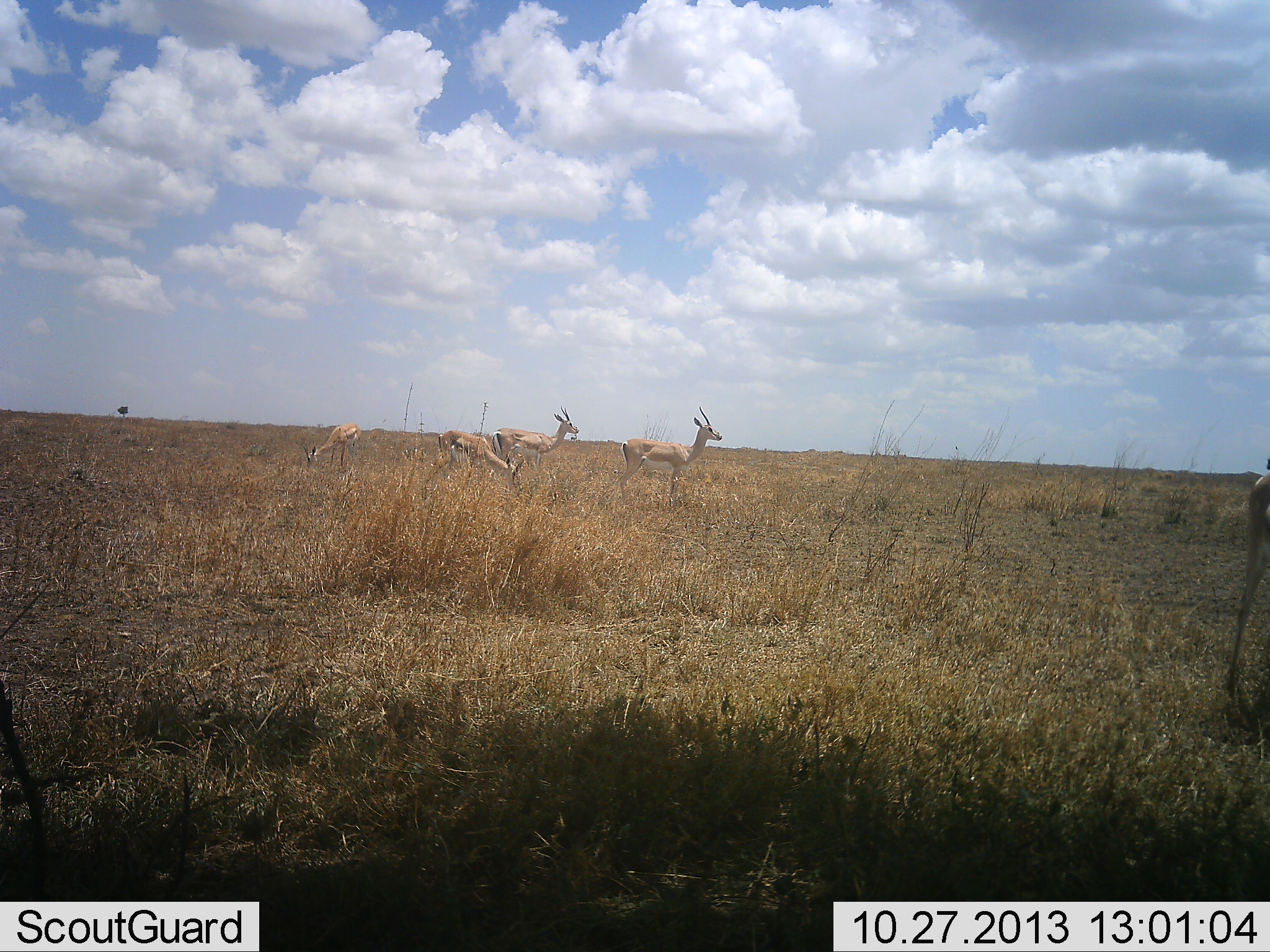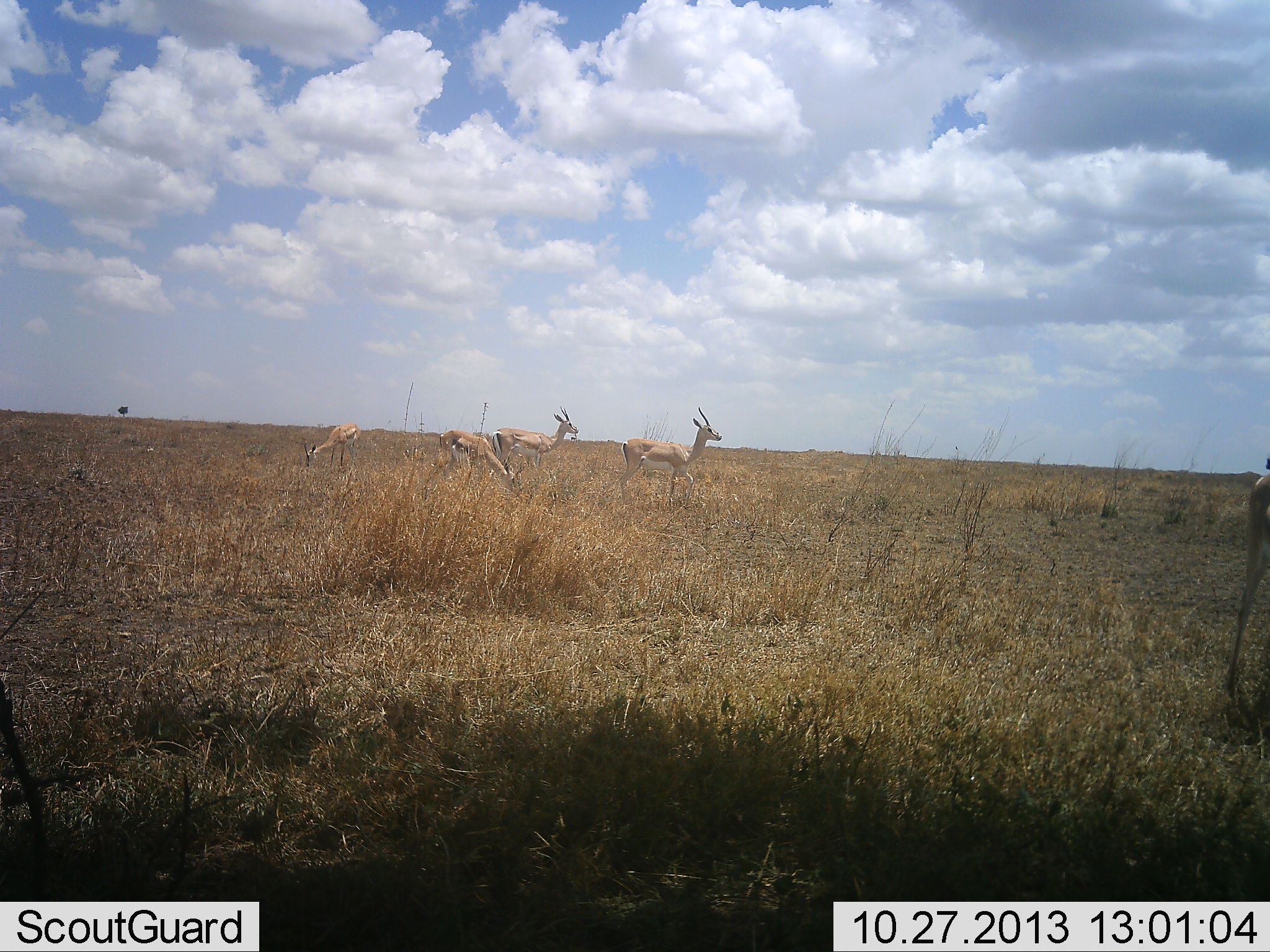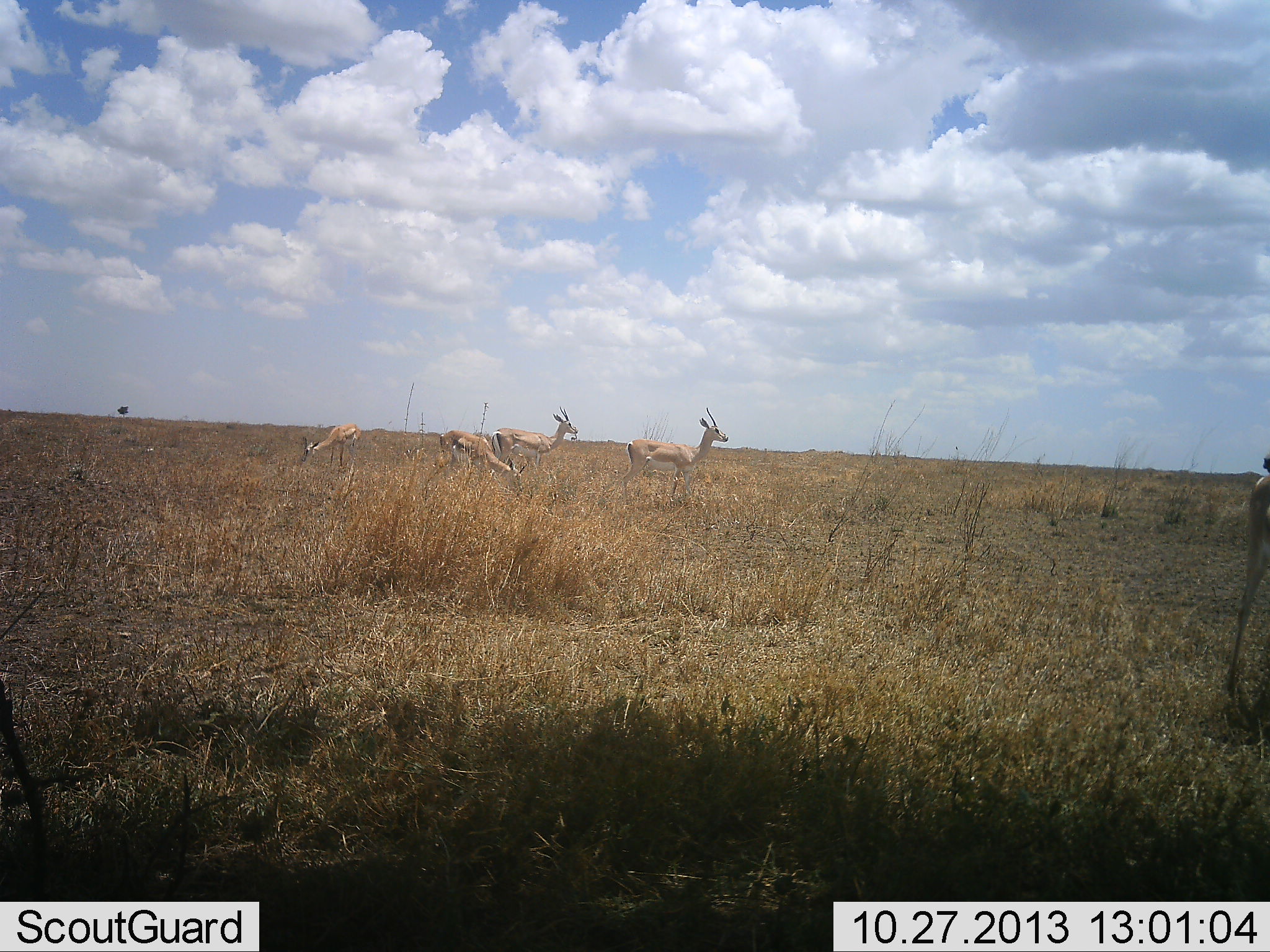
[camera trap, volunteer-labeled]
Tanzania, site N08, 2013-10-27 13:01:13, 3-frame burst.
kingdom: Animalia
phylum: Chordata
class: Mammalia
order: Artiodactyla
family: Bovidae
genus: Nanger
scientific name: Nanger granti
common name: grant's gazelle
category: gazellegrants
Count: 5.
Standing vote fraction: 81%.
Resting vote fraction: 0%.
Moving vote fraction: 5%.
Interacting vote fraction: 0%.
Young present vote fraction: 0%.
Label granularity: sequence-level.